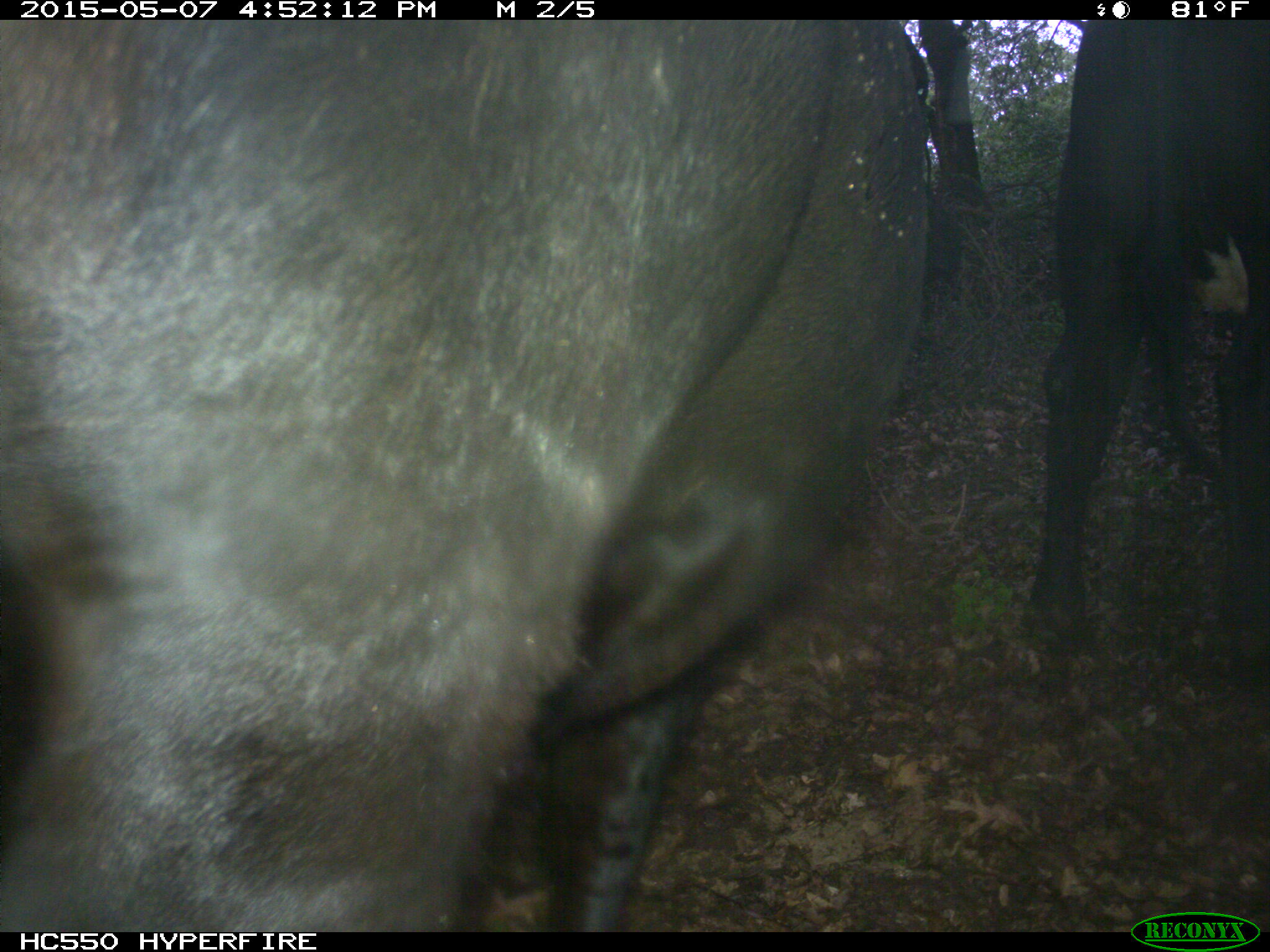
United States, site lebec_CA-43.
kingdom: Animalia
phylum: Chordata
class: Mammalia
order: Artiodactyla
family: Bovidae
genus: Bos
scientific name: Bos taurus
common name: domestic cow